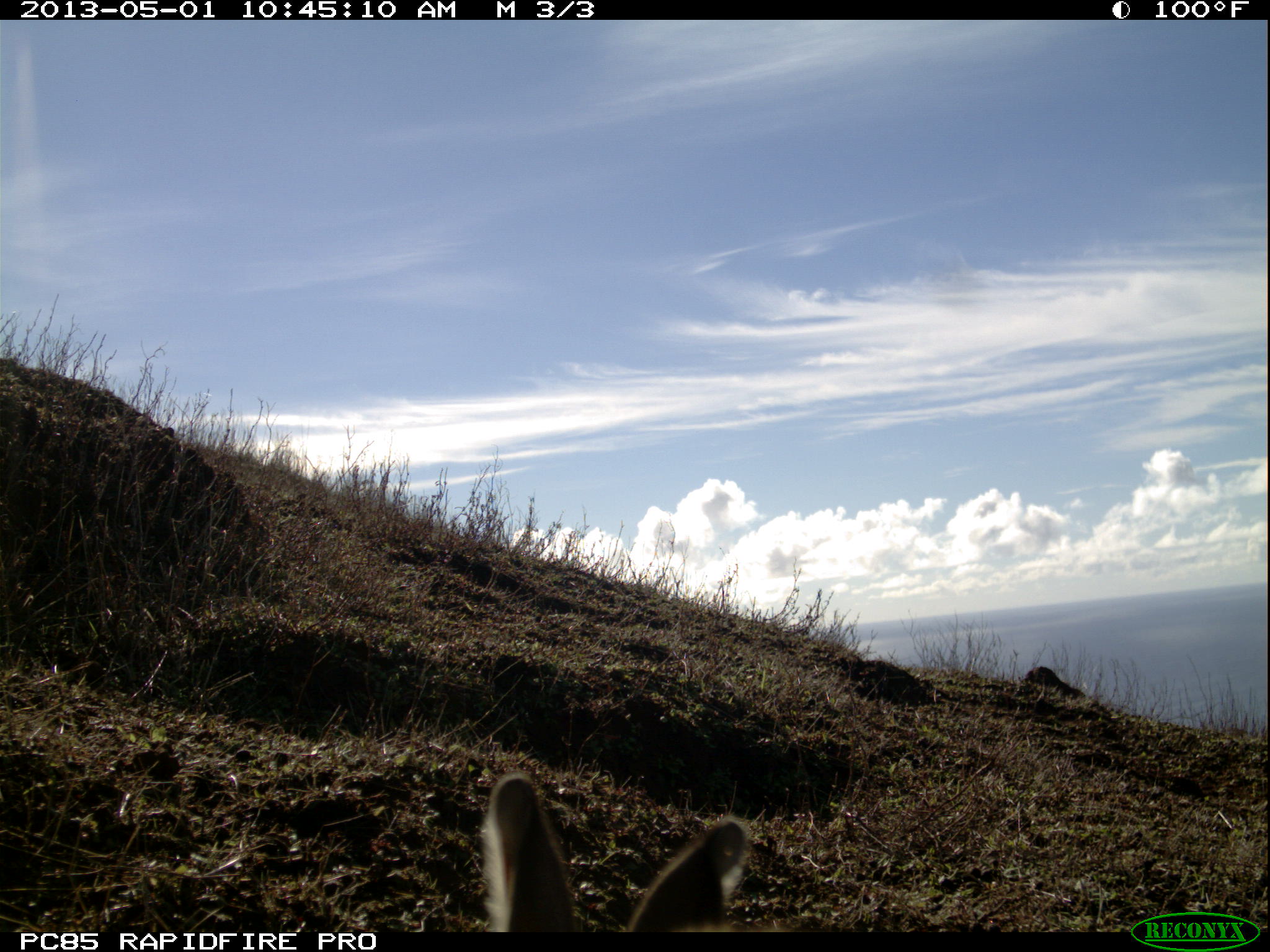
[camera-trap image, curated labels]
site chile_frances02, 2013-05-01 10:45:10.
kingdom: Animalia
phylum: Chordata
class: Mammalia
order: Lagomorpha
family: Leporidae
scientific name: Leporidae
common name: rabbits and hares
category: rabbit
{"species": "rabbit (rabbits and hares) (Leporidae)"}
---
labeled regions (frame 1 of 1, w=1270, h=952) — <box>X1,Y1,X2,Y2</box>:
rabbit: <box>473,775,756,931</box>